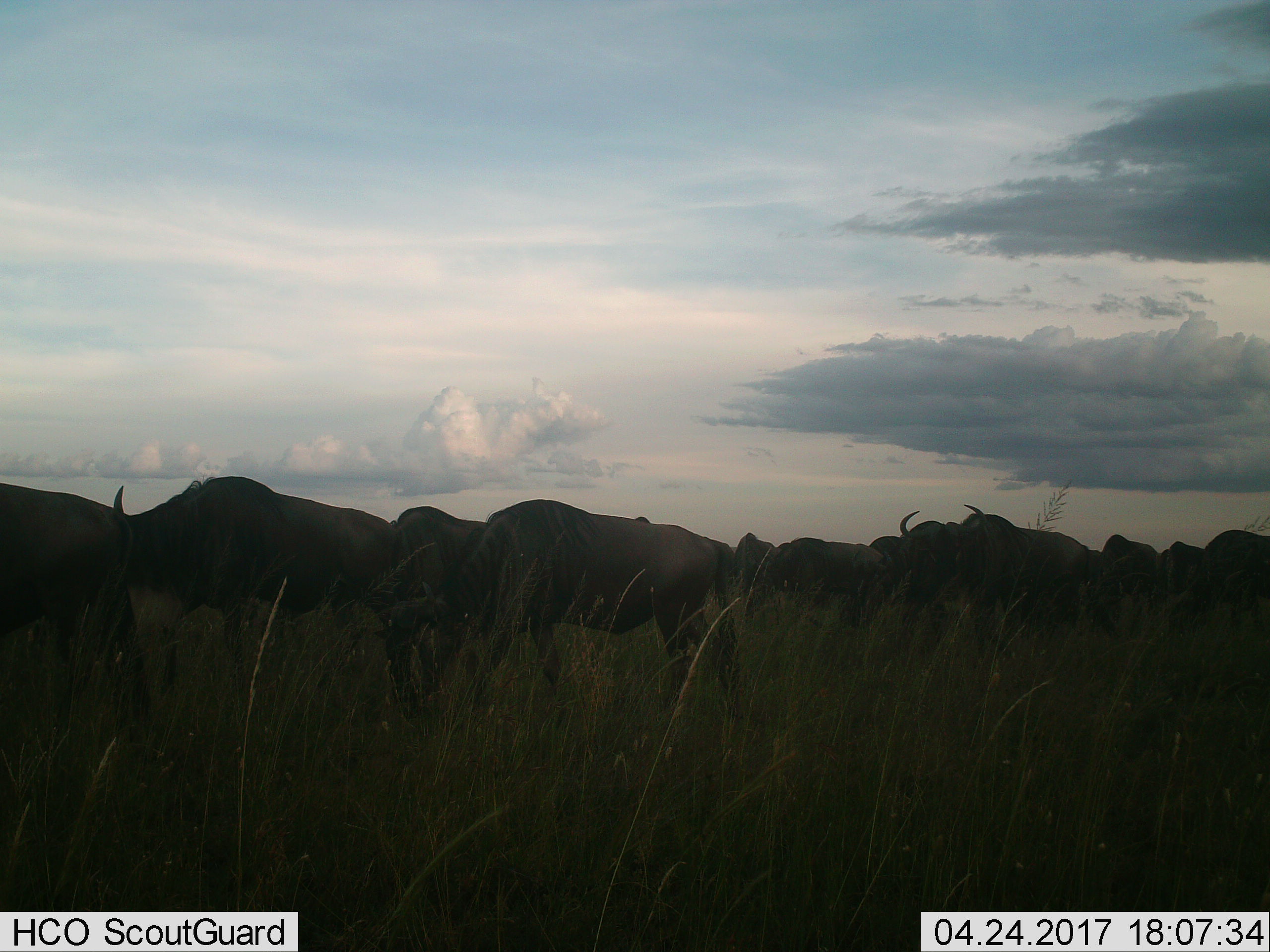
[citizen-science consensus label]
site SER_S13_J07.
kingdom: Animalia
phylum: Chordata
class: Mammalia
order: Artiodactyla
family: Bovidae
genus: Connochaetes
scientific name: Connochaetes taurinus taurinus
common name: blue wildebeest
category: wildebeestblue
Wildebeestblue (blue wildebeest) (Connochaetes taurinus taurinus), count 11-50. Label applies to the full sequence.